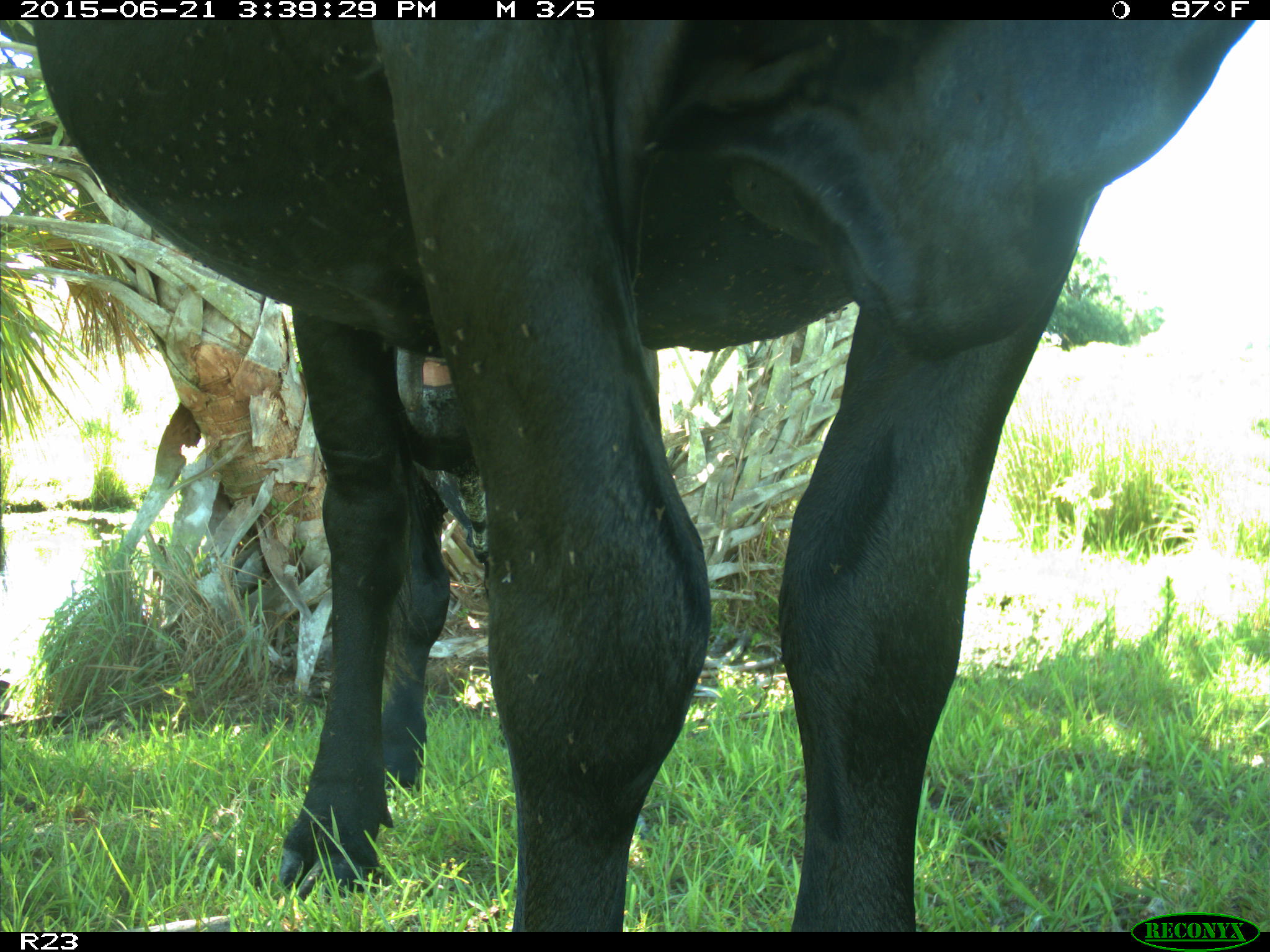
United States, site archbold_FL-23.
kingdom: Animalia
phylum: Chordata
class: Mammalia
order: Artiodactyla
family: Bovidae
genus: Bos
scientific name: Bos taurus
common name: domestic cow